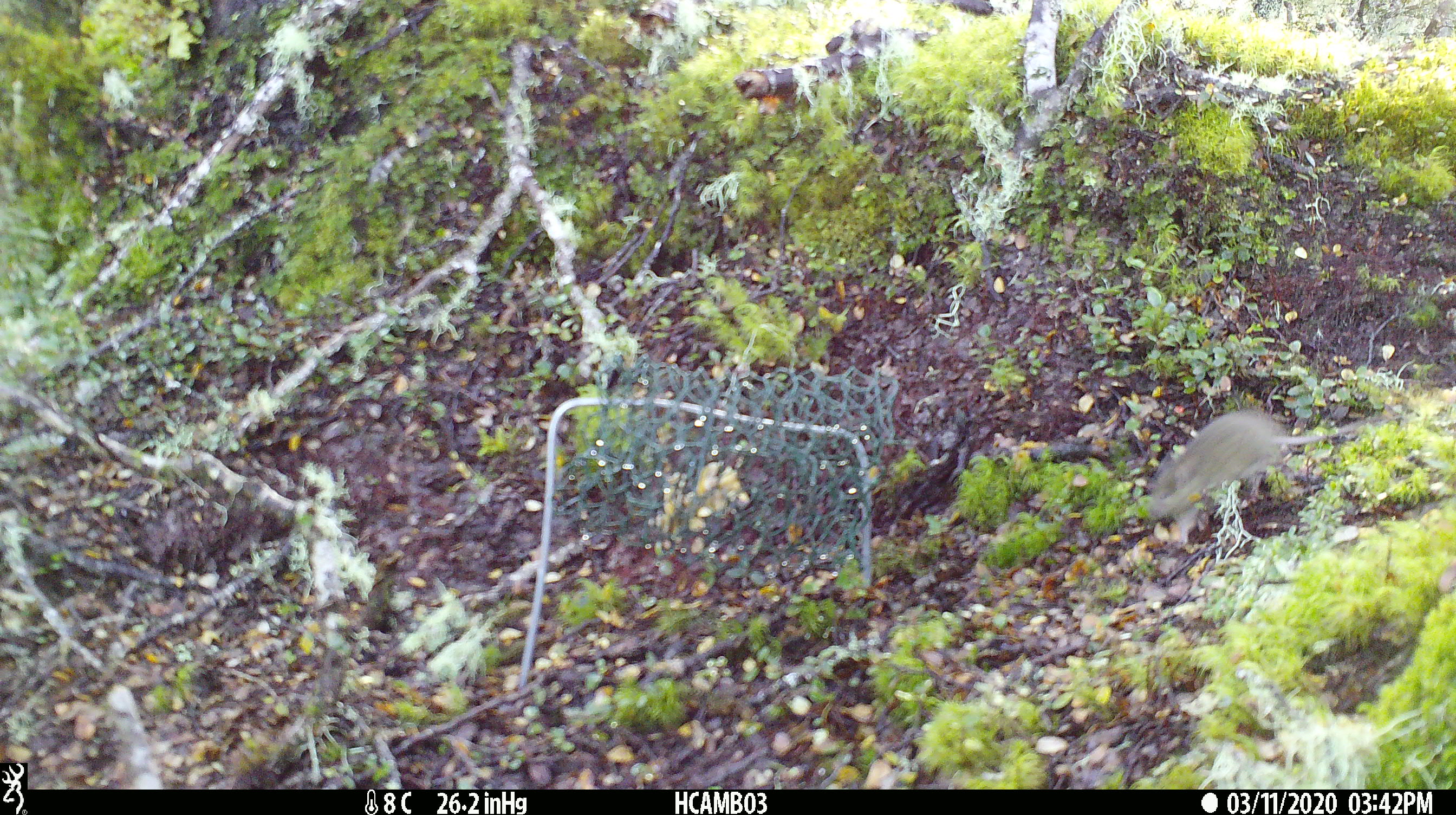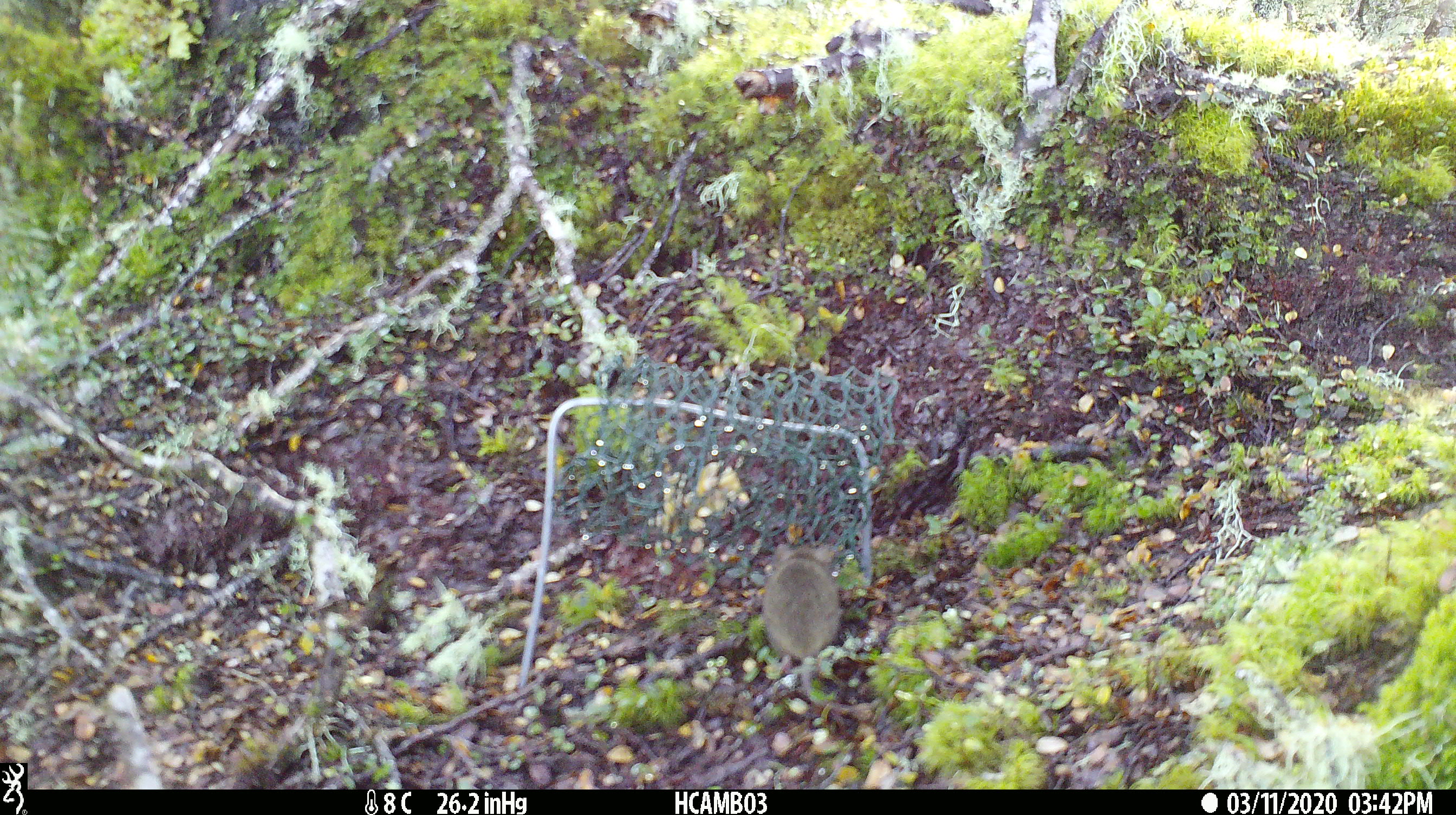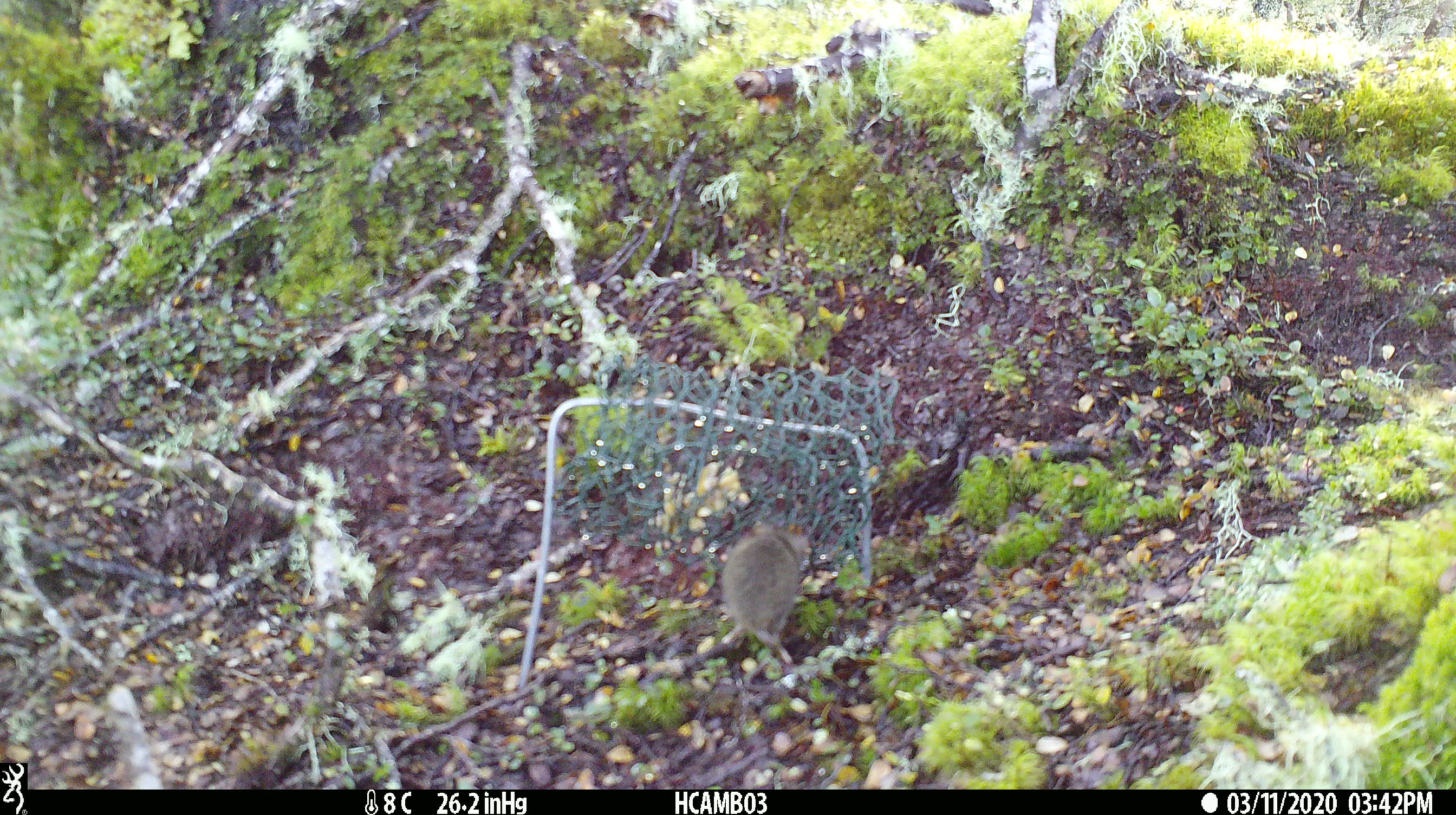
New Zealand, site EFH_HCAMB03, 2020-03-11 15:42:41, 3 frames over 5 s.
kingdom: Animalia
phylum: Chordata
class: Mammalia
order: Rodentia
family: Muridae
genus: Mus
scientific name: Mus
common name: mouse